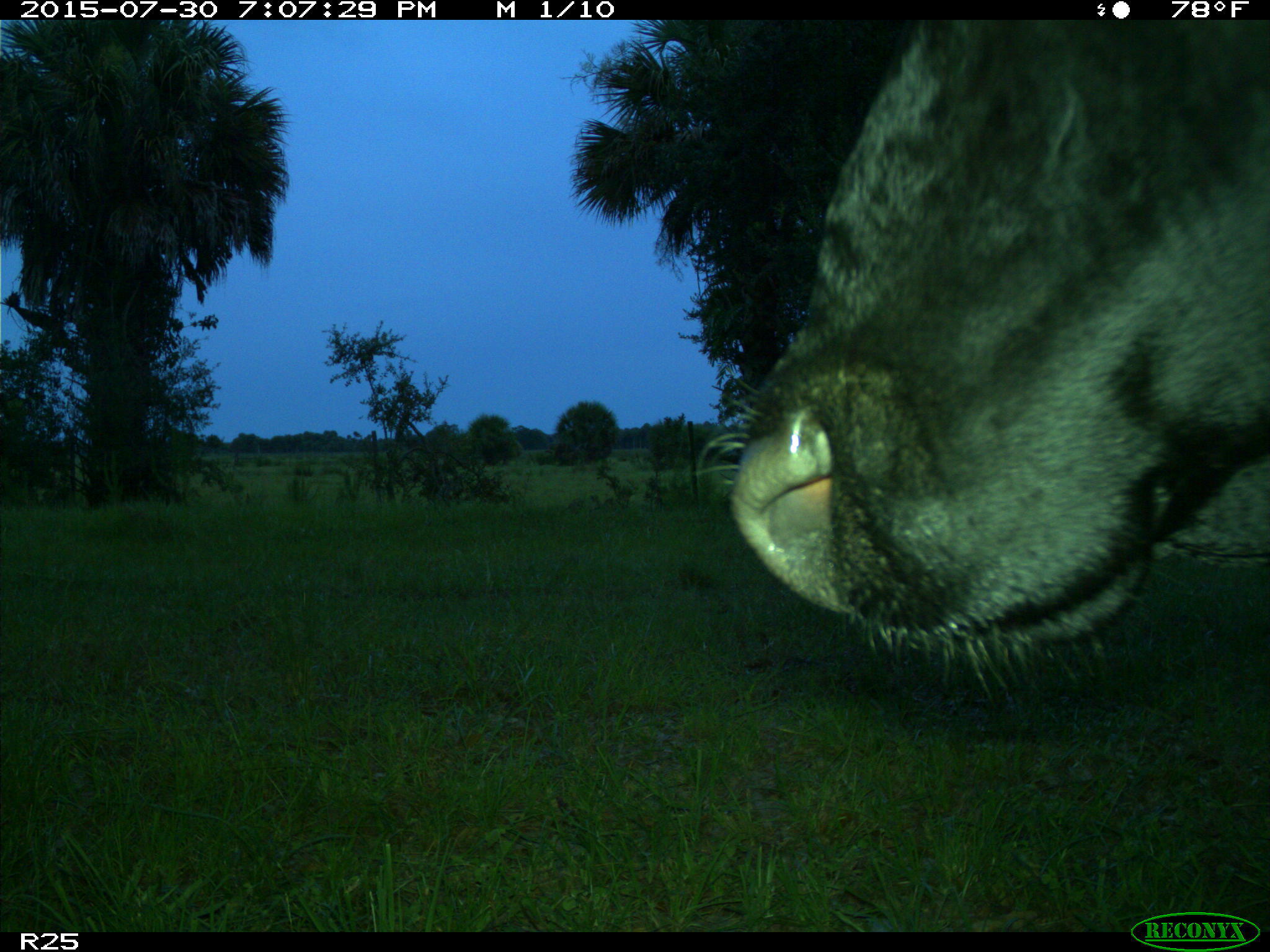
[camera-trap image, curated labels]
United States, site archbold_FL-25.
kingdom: Animalia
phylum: Chordata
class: Mammalia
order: Artiodactyla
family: Bovidae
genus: Bos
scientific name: Bos taurus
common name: domestic cow